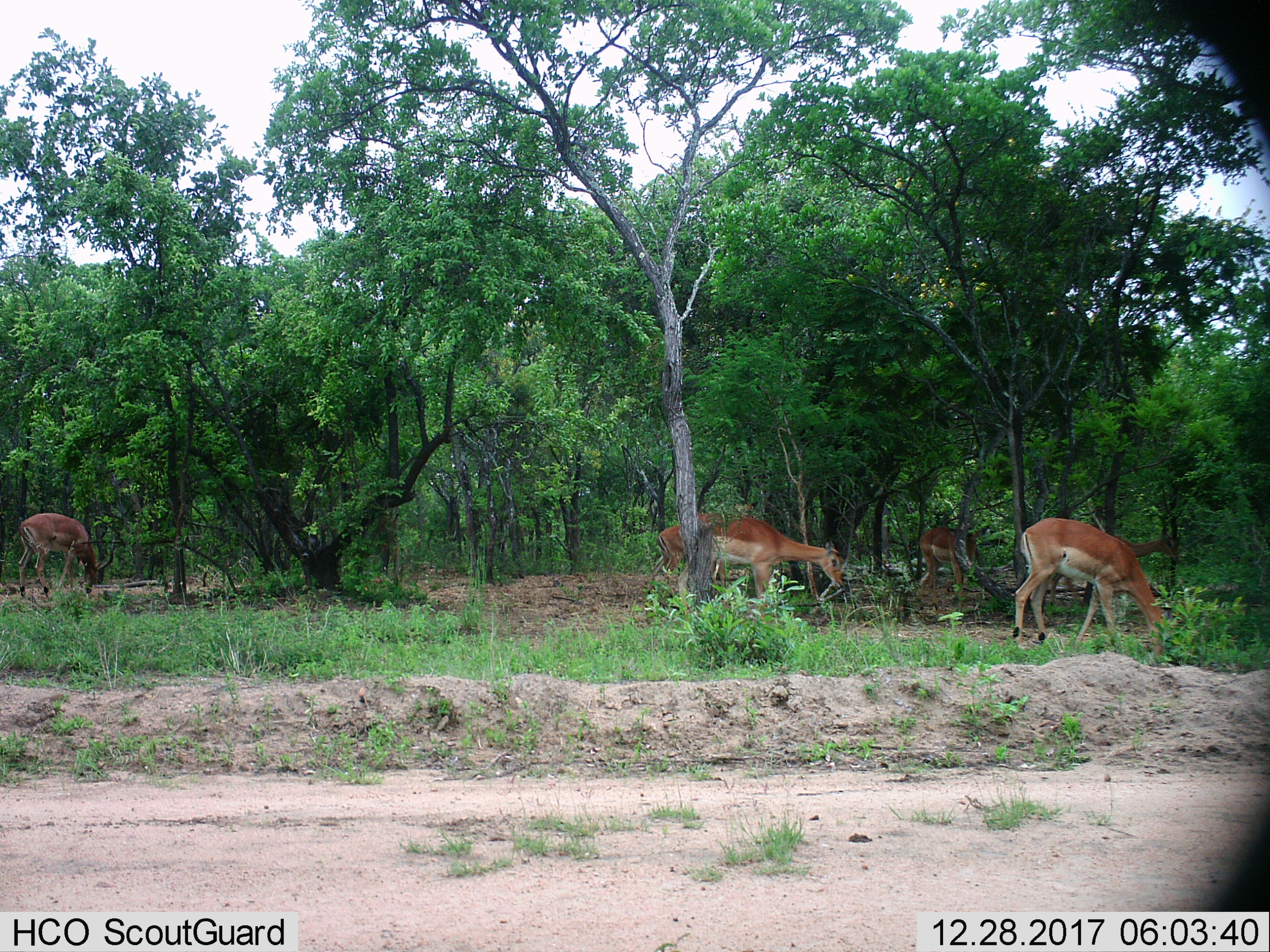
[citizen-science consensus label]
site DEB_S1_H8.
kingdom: Animalia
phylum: Chordata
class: Mammalia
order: Artiodactyla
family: Bovidae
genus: Aepyceros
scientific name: Aepyceros melampus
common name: impala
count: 5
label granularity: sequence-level